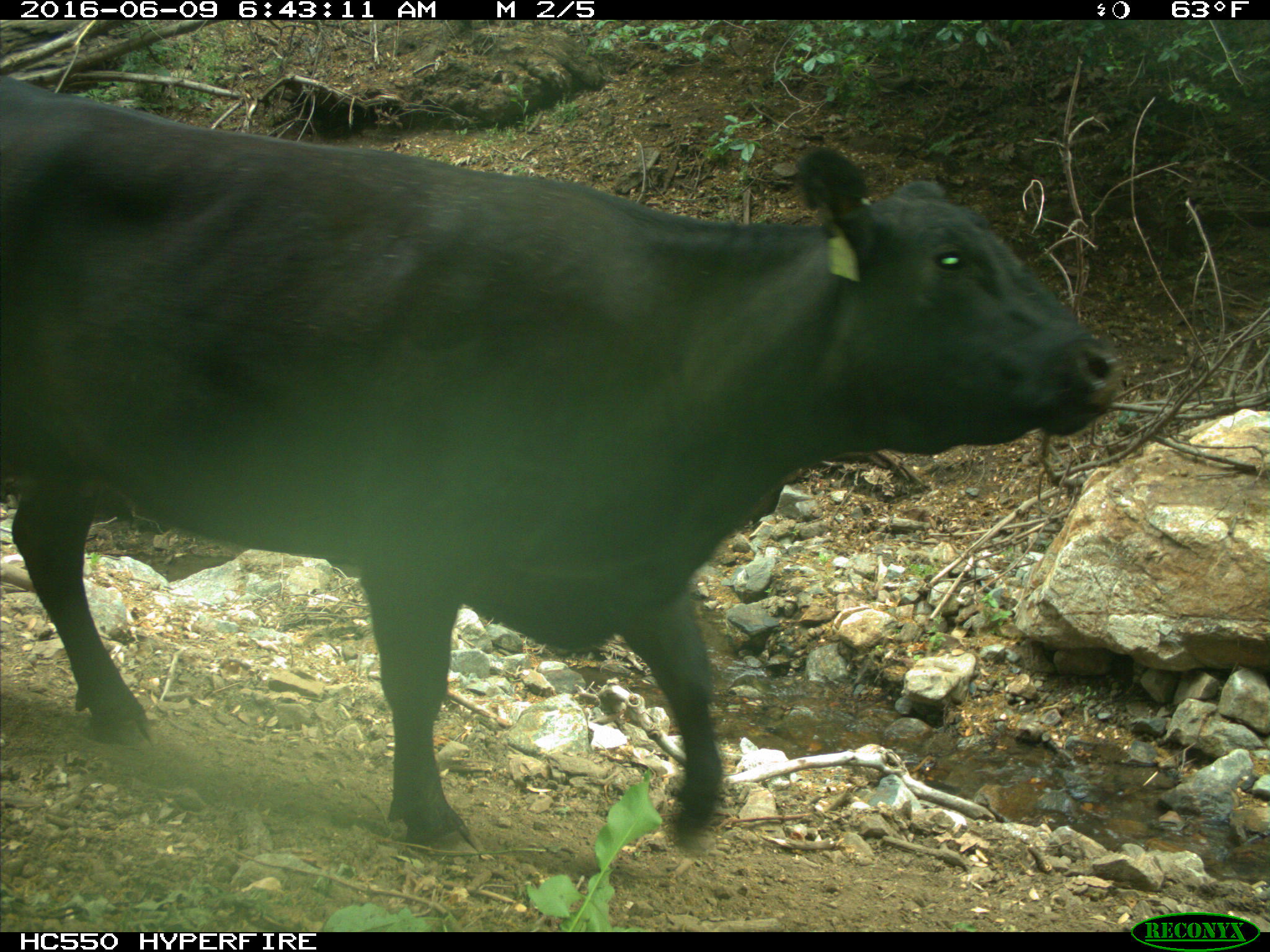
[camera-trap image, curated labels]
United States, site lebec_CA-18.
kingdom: Animalia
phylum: Chordata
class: Mammalia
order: Artiodactyla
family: Bovidae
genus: Bos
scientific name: Bos taurus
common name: domestic cow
Bos taurus (domestic cow).